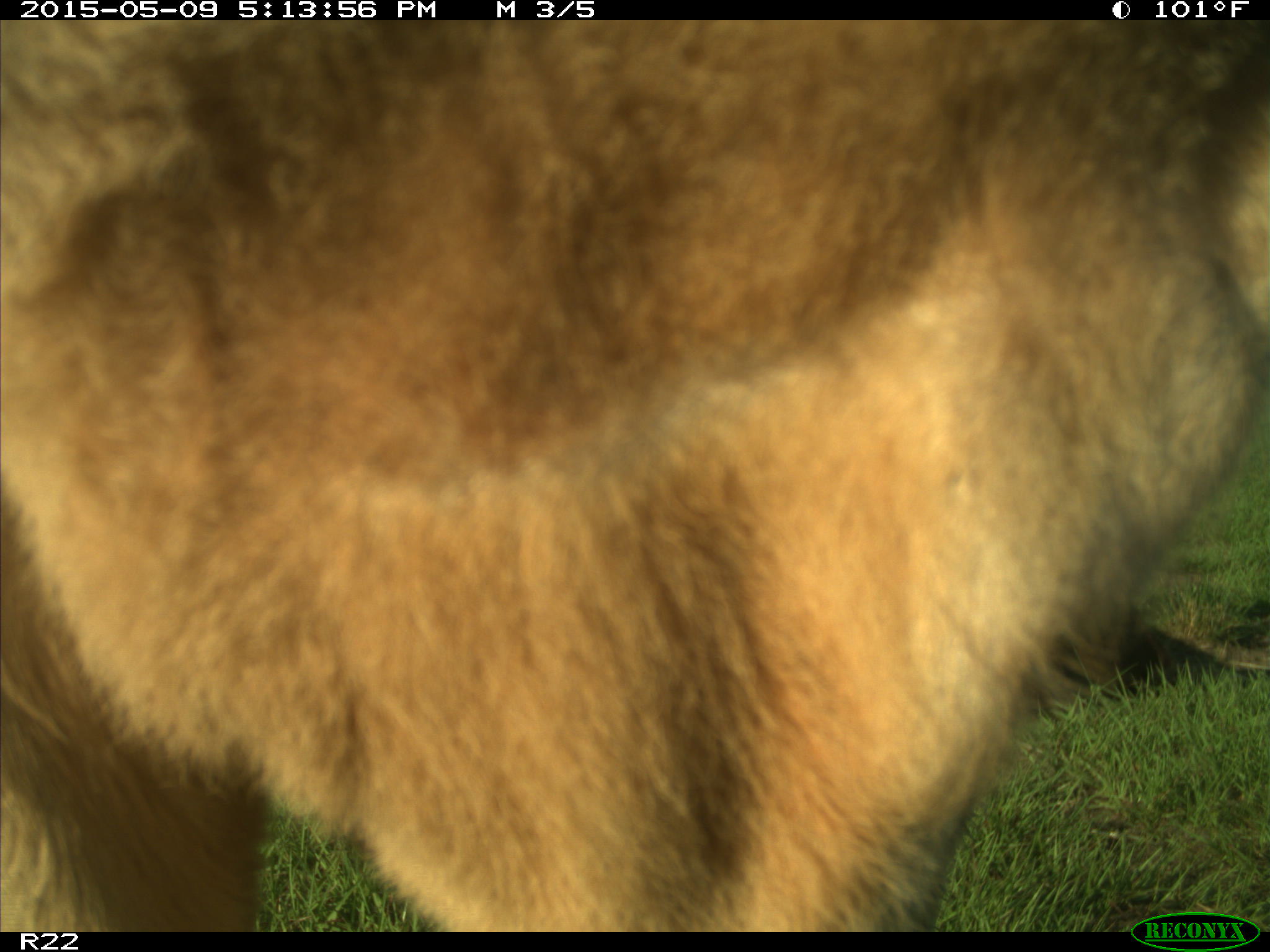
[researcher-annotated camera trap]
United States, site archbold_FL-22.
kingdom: Animalia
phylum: Chordata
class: Mammalia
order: Artiodactyla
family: Bovidae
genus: Bos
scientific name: Bos taurus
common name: domestic cow